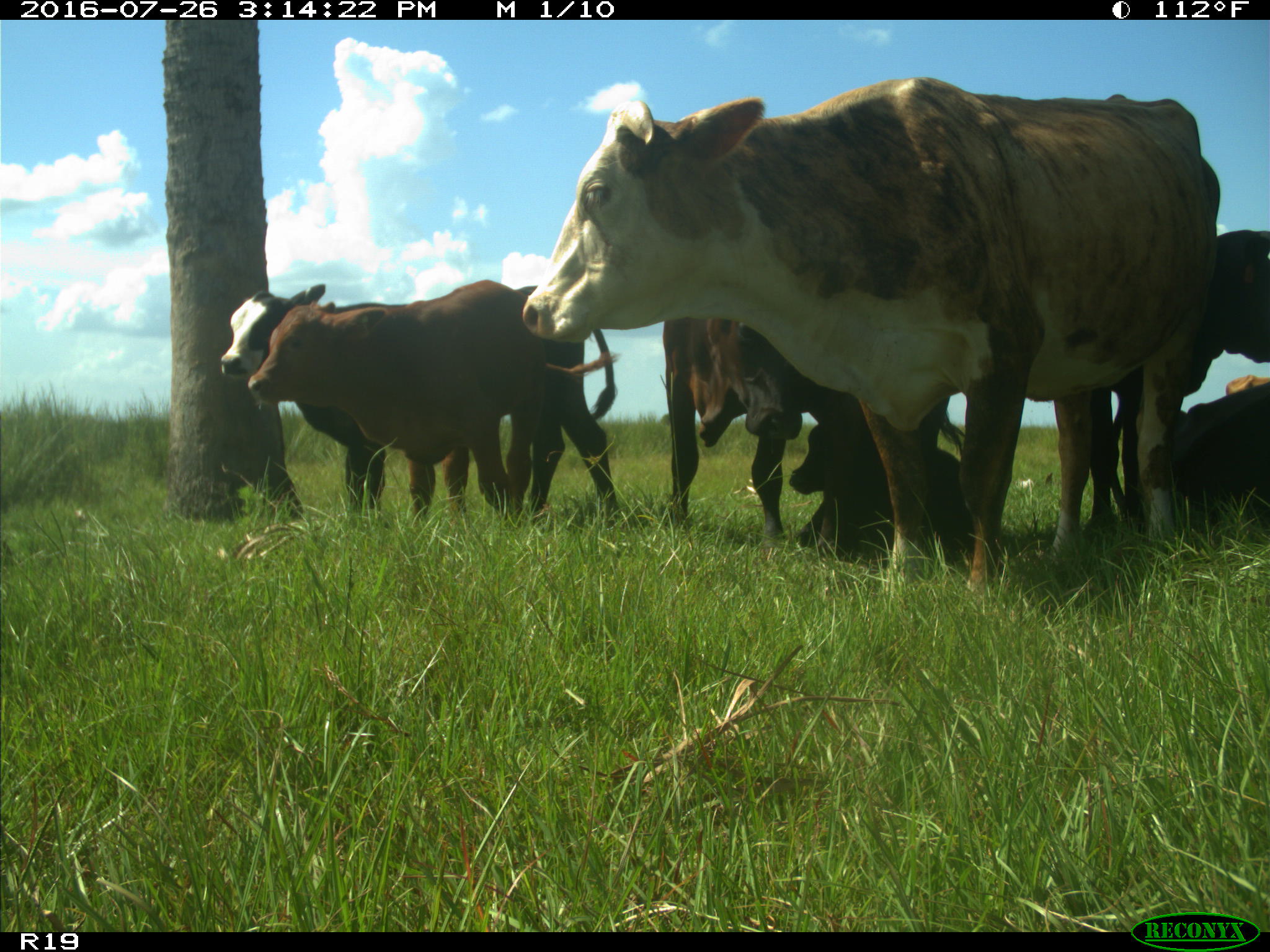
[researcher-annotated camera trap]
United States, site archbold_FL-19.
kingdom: Animalia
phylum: Chordata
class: Mammalia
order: Artiodactyla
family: Bovidae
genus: Bos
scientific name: Bos taurus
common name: domestic cow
Bos taurus (domestic cow).